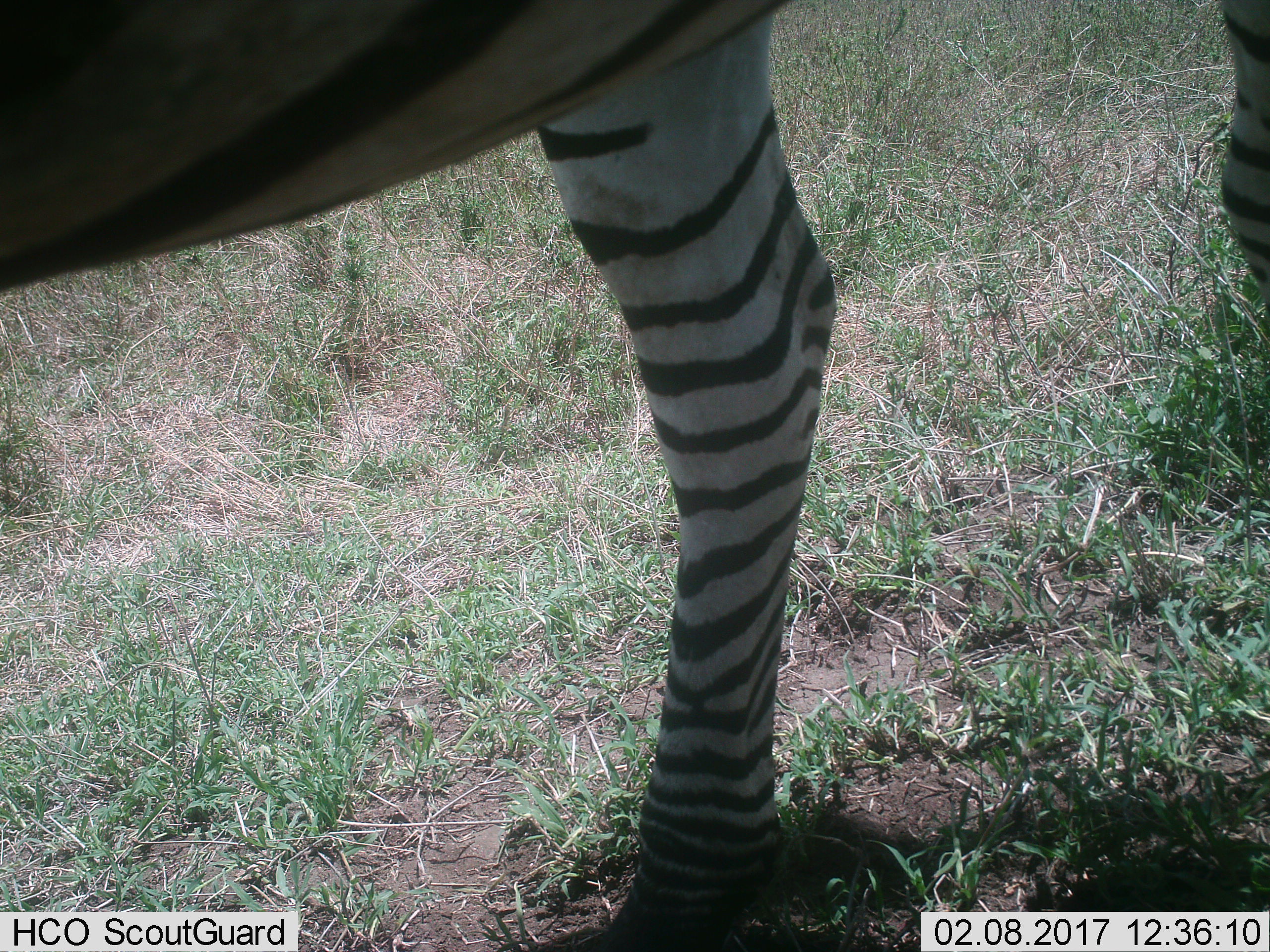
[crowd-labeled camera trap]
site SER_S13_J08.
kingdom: Animalia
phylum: Chordata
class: Mammalia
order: Perissodactyla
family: Equidae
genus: Equus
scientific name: Equus quagga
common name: plains zebra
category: zebraplains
Zebraplains (plains zebra) (Equus quagga), count 1. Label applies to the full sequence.